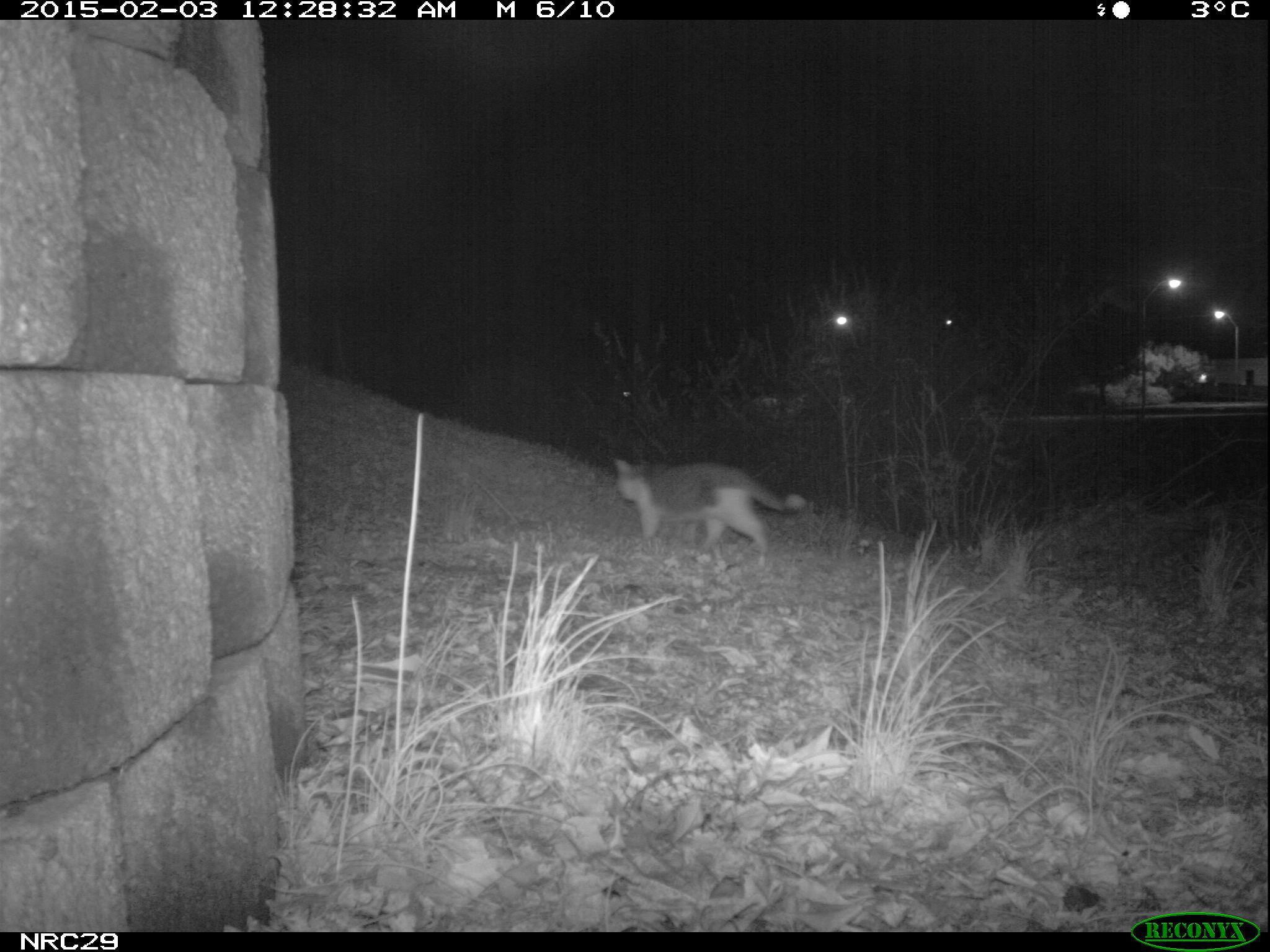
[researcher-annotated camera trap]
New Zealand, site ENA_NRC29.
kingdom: Animalia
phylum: Chordata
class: Mammalia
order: Carnivora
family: Felidae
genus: Felis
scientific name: Felis catus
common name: domestic cat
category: cat